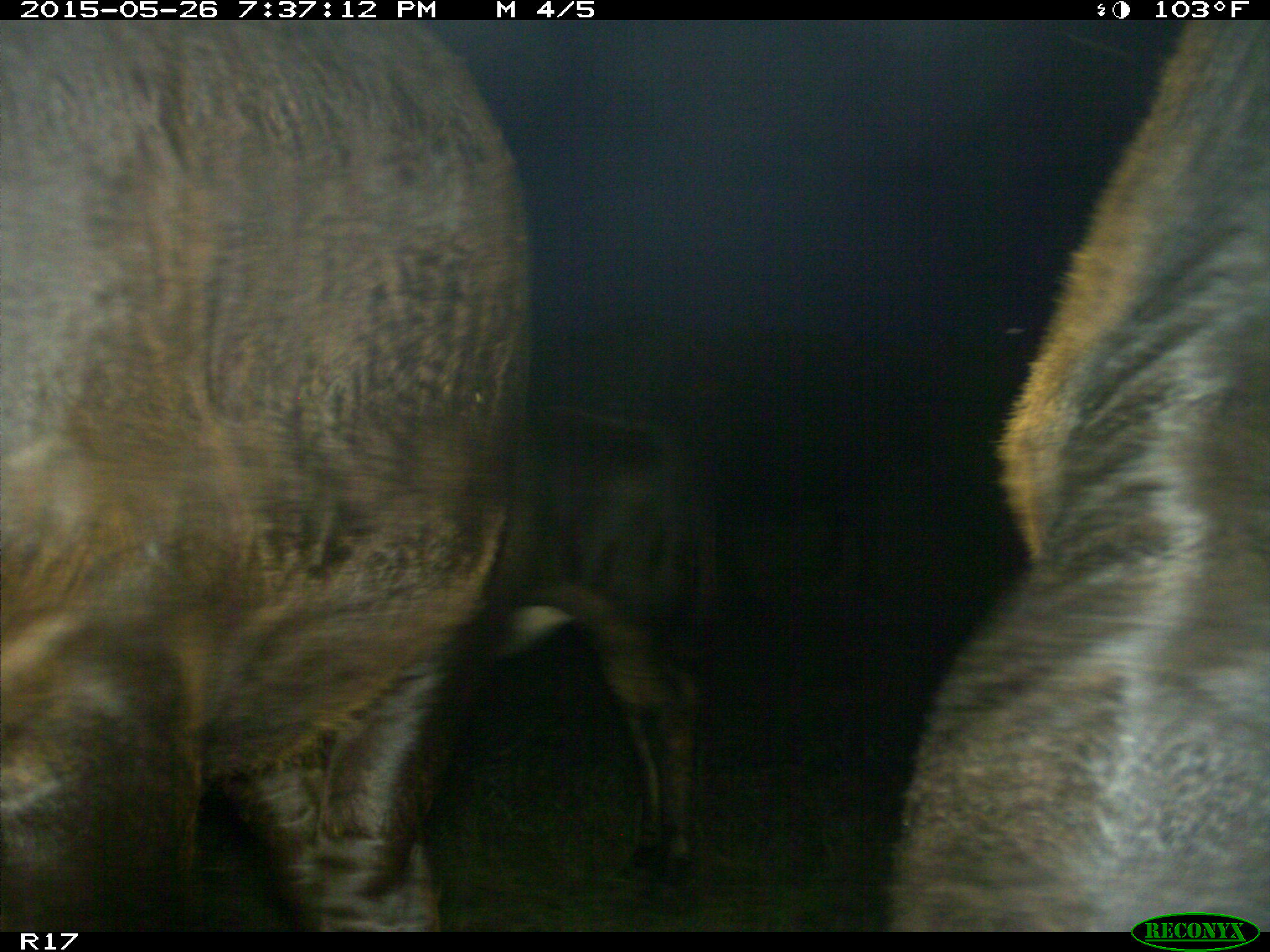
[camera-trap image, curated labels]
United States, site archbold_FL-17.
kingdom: Animalia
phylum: Chordata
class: Mammalia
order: Artiodactyla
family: Bovidae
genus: Bos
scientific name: Bos taurus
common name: domestic cow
Bos taurus (domestic cow).